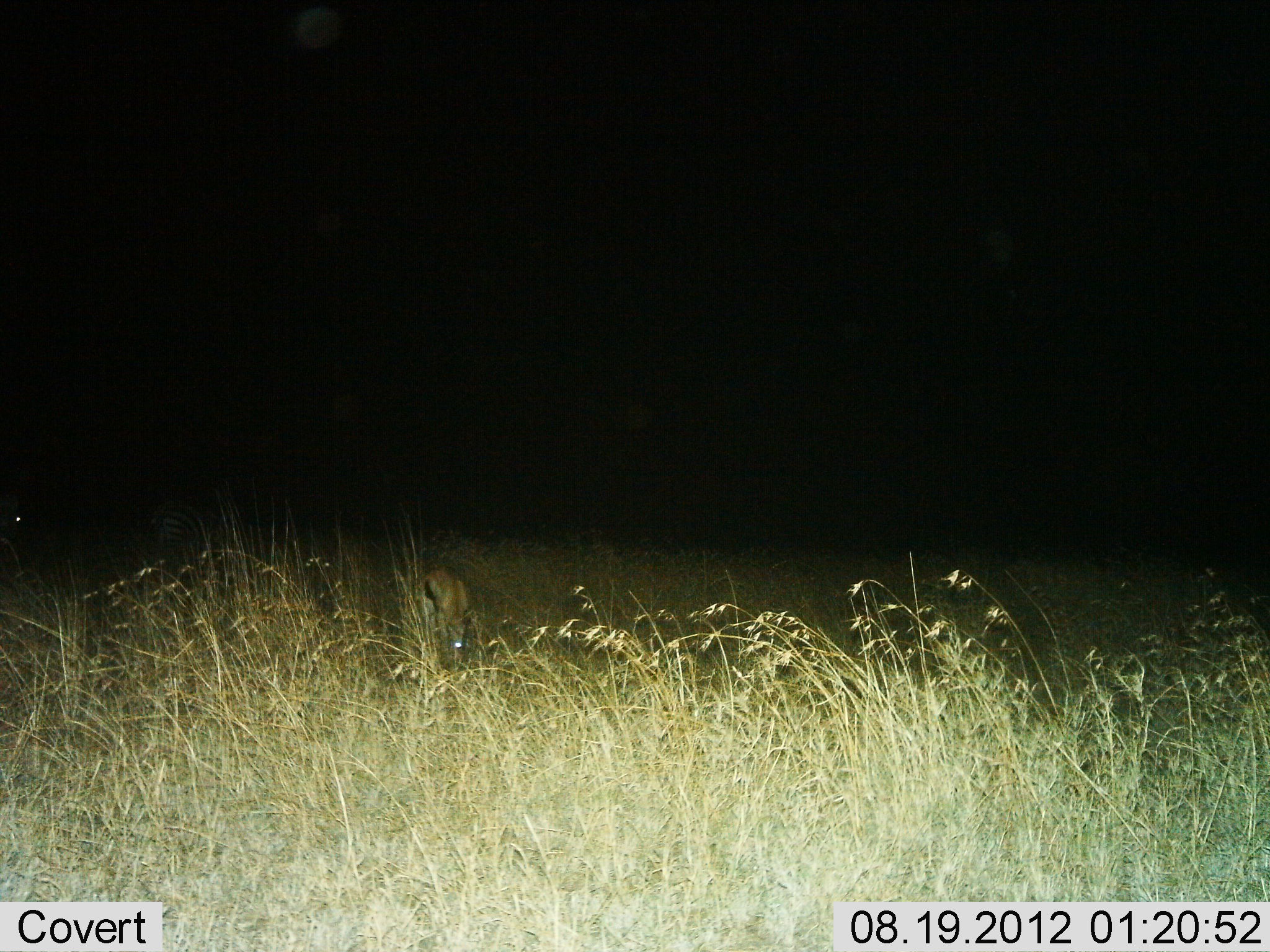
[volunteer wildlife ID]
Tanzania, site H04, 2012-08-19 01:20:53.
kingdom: Animalia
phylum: Chordata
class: Mammalia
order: Artiodactyla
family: Bovidae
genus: Eudorcas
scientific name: Eudorcas thomsonii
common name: thomson's gazelle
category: gazellethomsons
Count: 1.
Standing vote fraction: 36%.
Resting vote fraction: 9%.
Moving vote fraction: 9%.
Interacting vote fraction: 0%.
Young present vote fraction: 0%.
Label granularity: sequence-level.